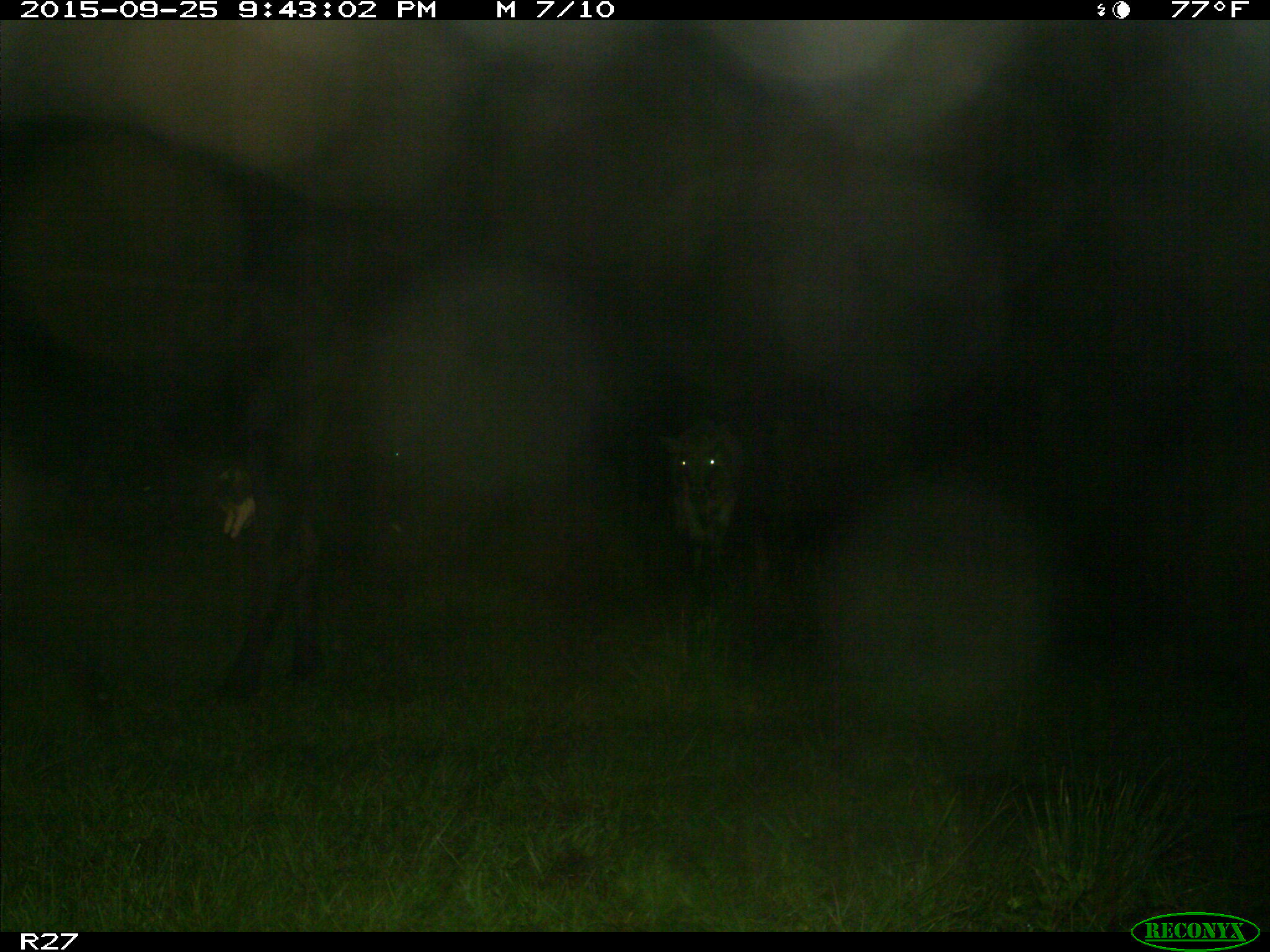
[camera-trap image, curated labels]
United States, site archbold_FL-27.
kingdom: Animalia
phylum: Chordata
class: Mammalia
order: Artiodactyla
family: Bovidae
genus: Bos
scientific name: Bos taurus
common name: domestic cow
Bos taurus (domestic cow).